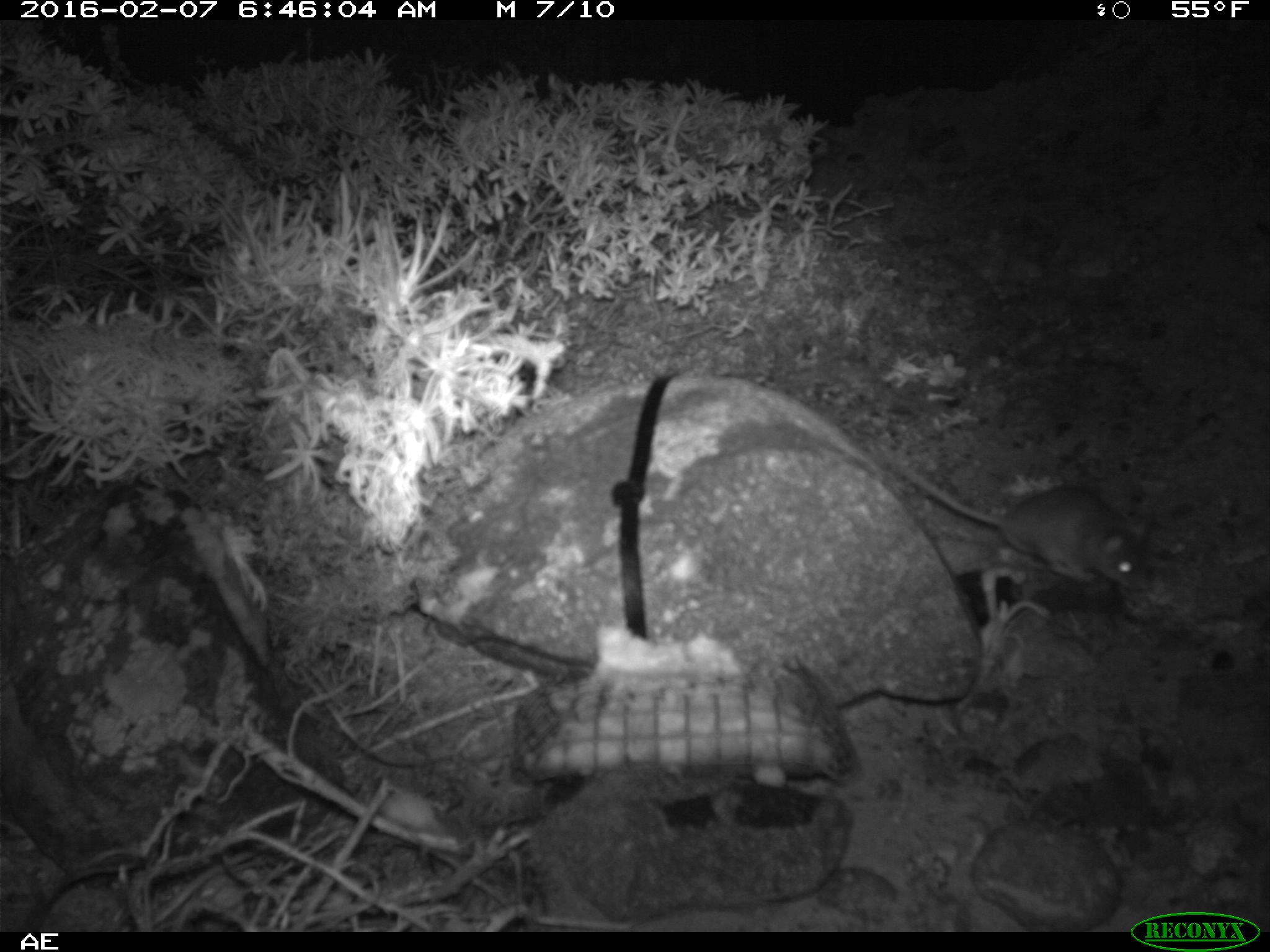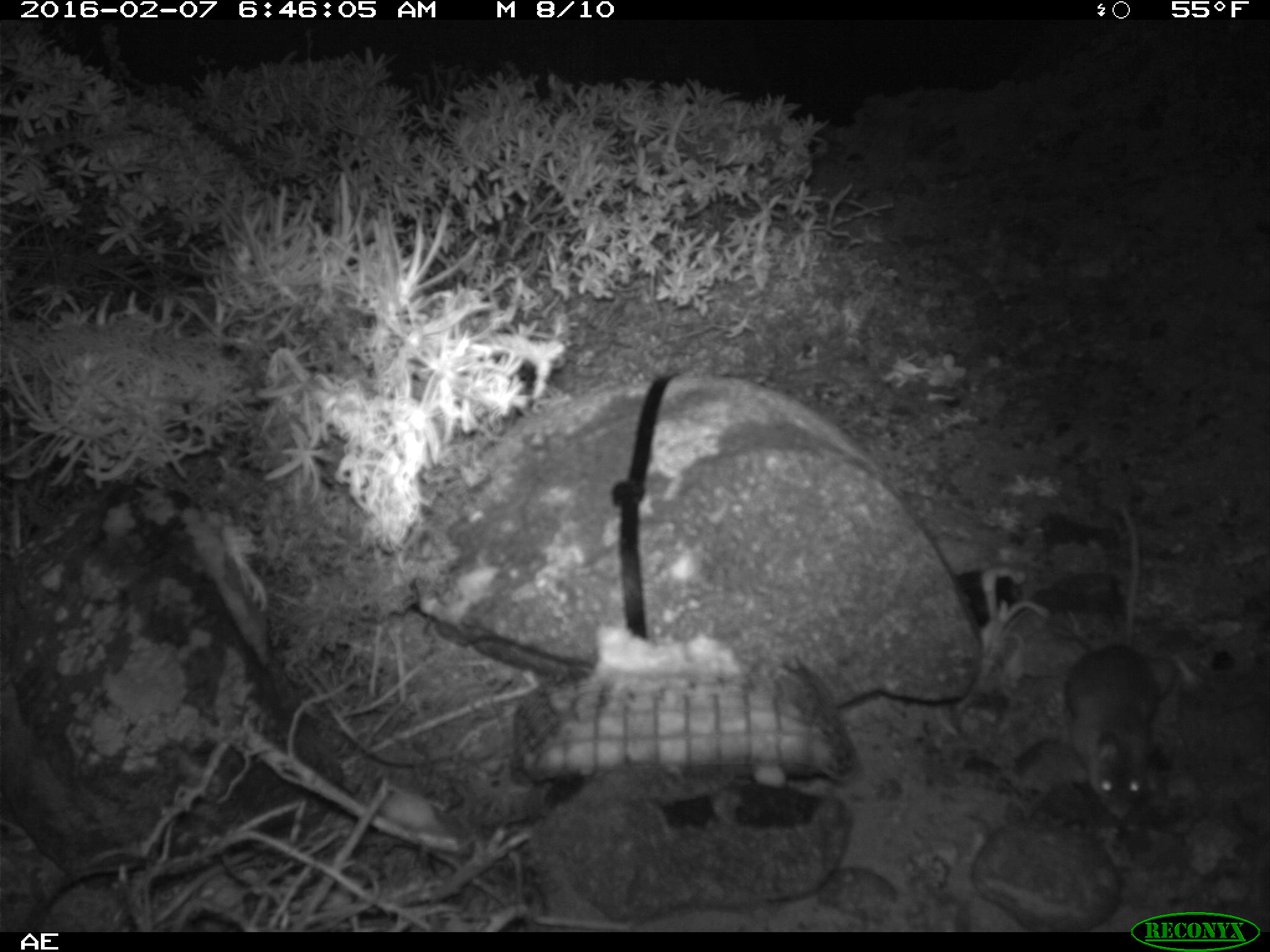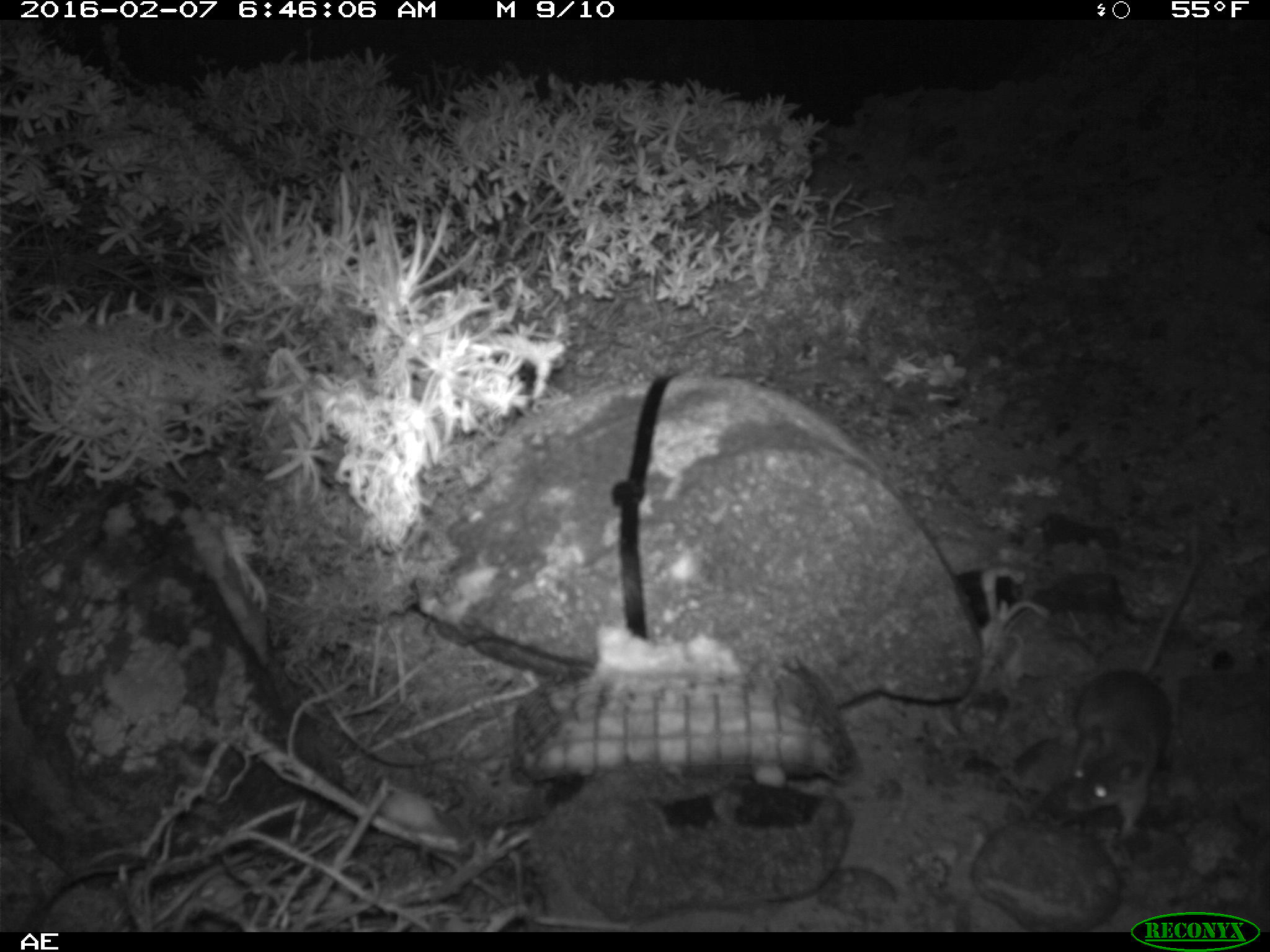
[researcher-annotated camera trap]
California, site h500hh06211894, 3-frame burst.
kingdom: Animalia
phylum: Chordata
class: Mammalia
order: Rodentia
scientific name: Rodentia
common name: rodent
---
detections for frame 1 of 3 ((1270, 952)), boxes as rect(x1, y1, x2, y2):
rodent: rect(881, 446, 1155, 591)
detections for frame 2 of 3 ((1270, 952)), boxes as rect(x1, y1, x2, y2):
rodent: rect(1064, 503, 1155, 819)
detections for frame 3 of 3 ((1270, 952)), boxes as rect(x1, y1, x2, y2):
rodent: rect(1067, 527, 1201, 839)